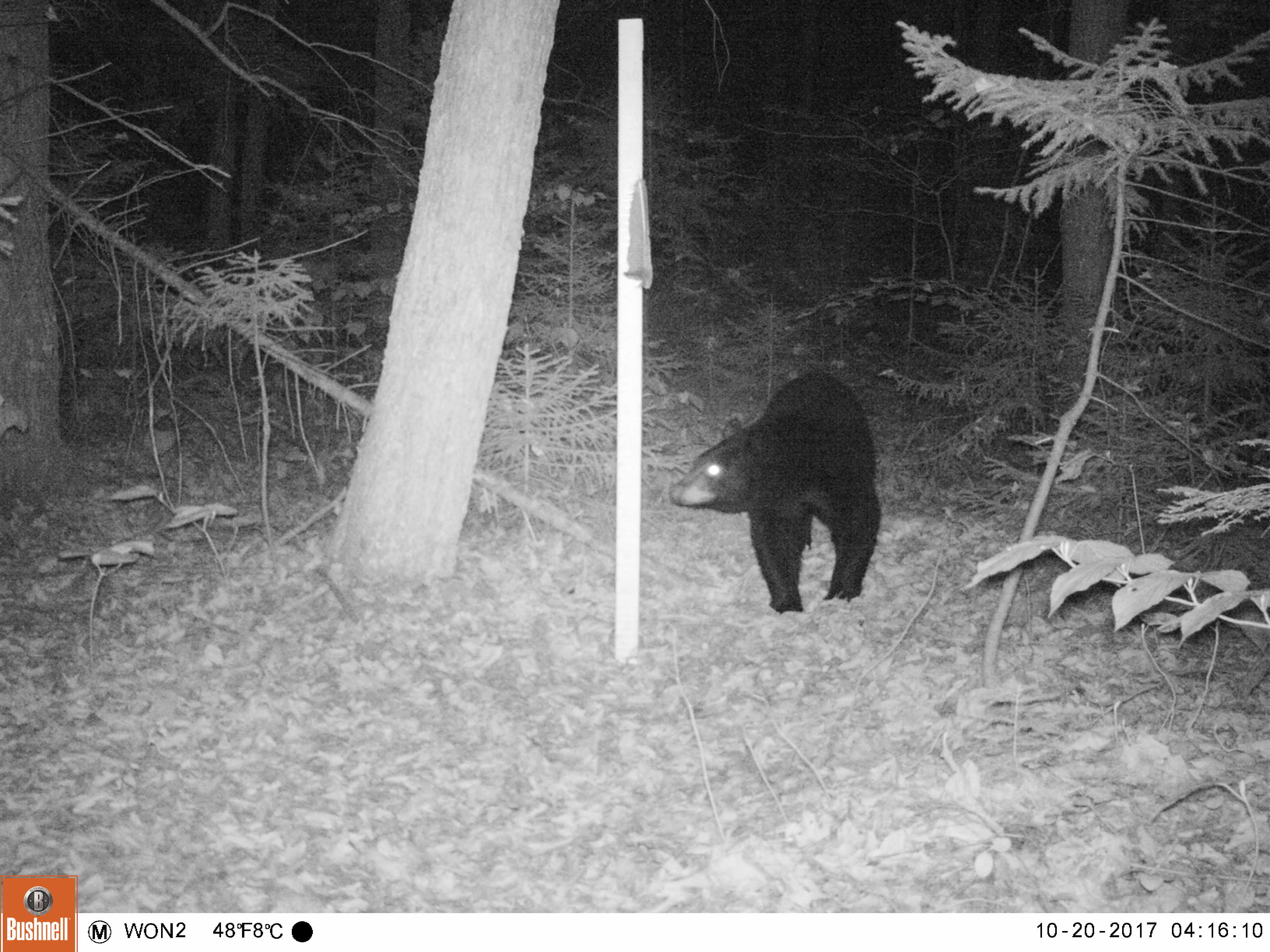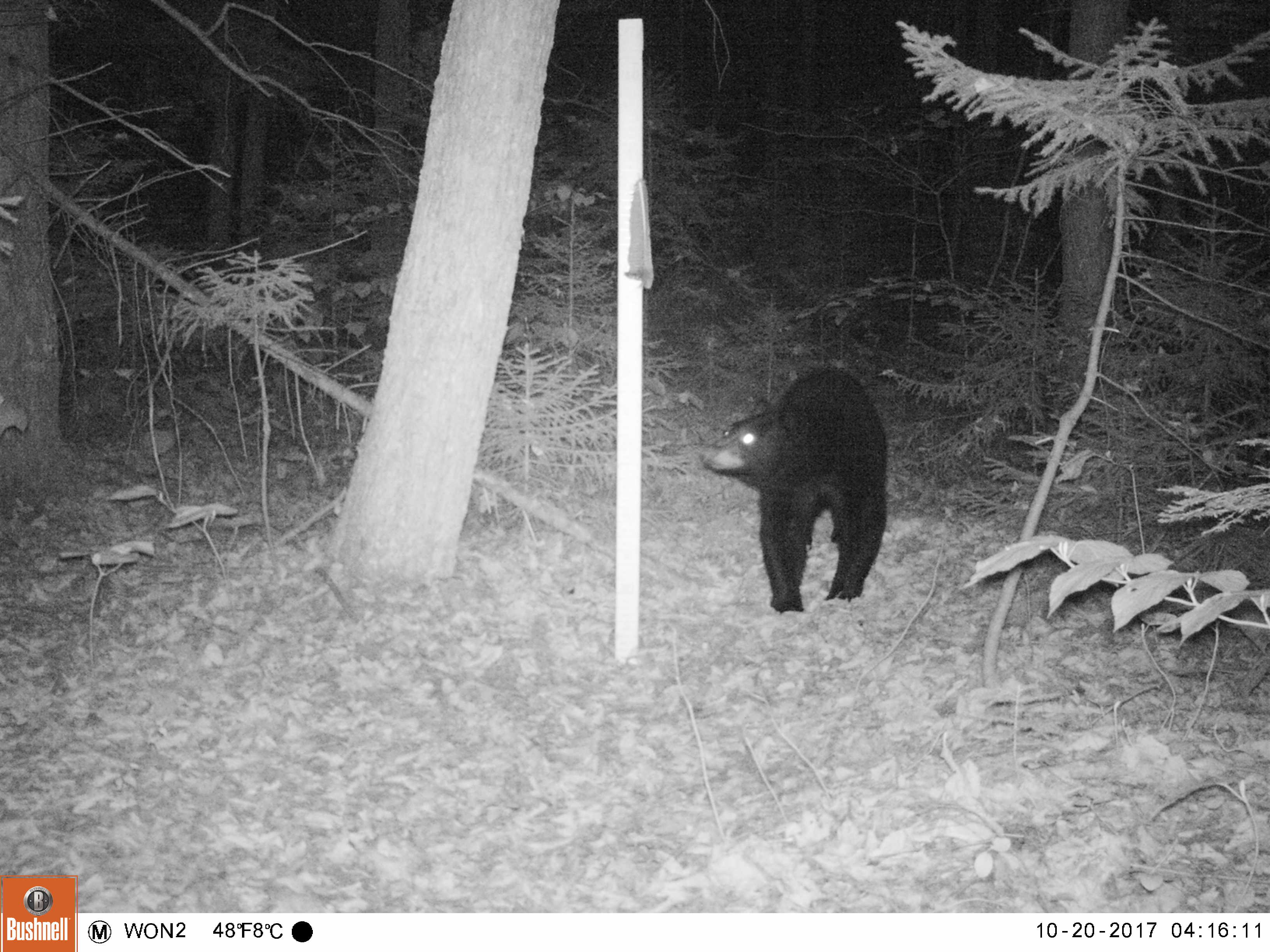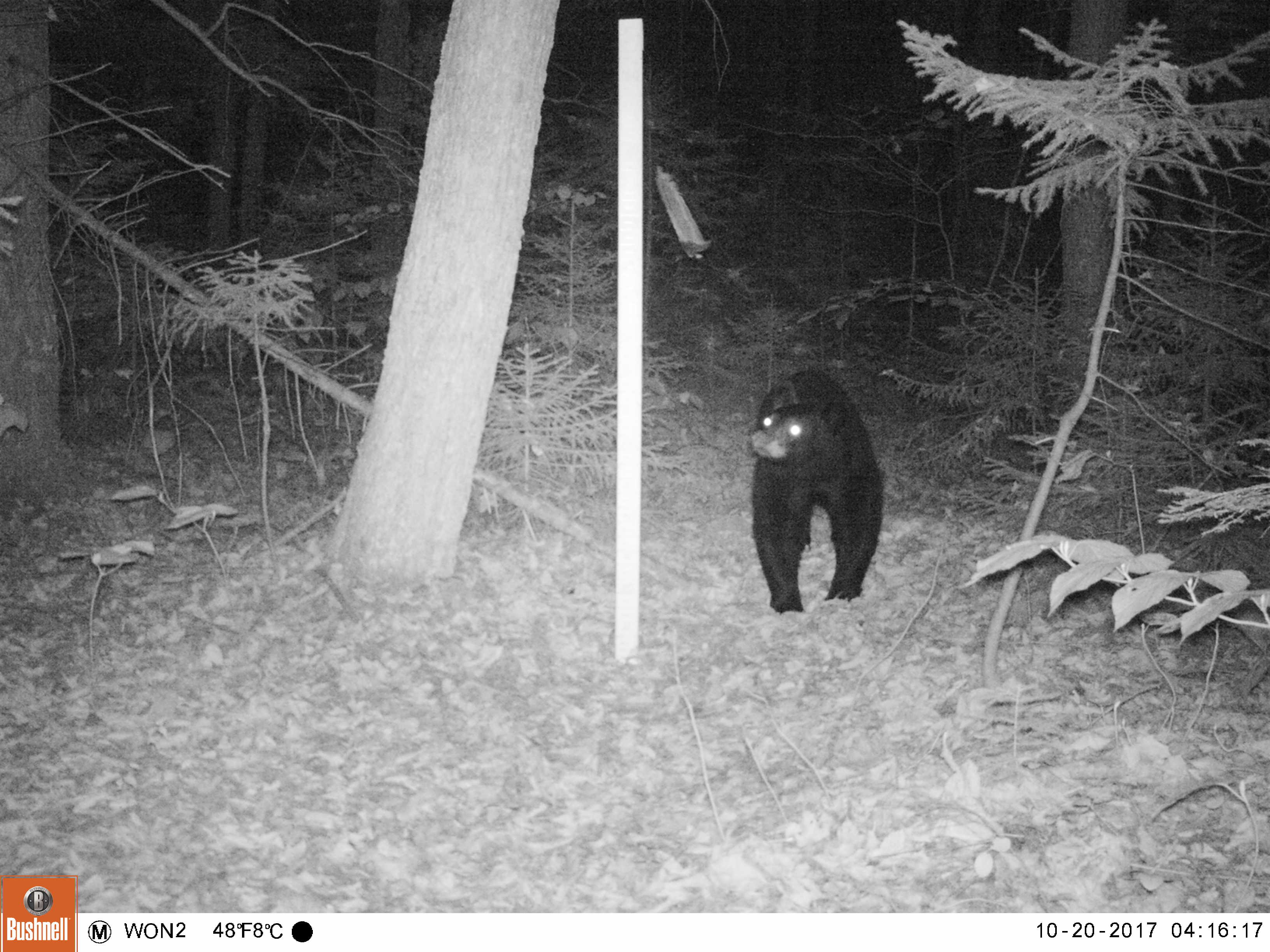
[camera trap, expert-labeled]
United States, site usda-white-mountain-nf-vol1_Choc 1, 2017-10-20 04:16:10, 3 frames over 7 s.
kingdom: Animalia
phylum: Chordata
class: Mammalia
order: Carnivora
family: Ursidae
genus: Ursus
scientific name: Ursus americanus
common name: black bear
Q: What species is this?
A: Black bear (Ursus americanus).